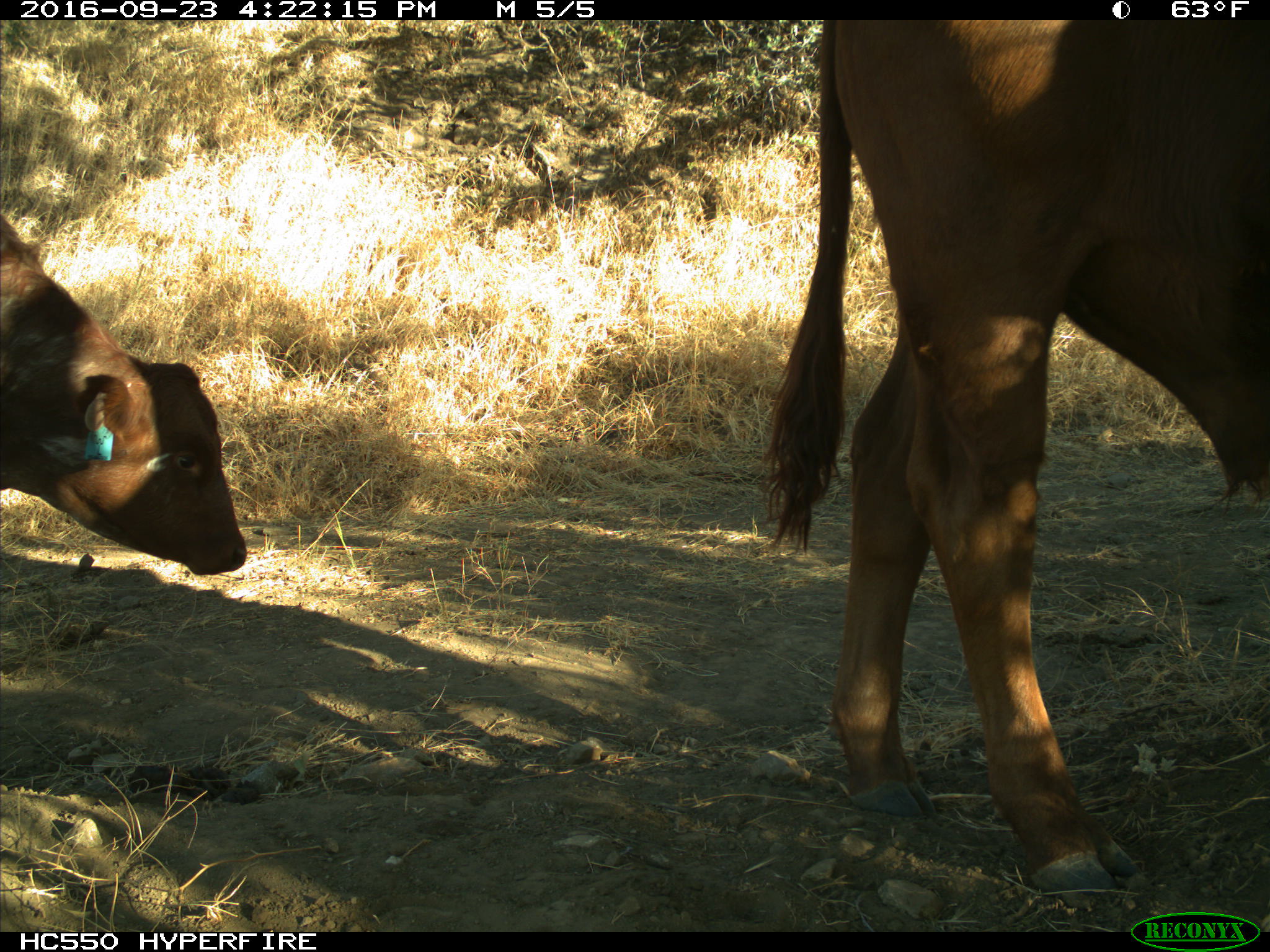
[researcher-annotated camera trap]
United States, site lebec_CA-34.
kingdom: Animalia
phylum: Chordata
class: Mammalia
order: Artiodactyla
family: Bovidae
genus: Bos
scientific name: Bos taurus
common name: domestic cow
Bos taurus (domestic cow).